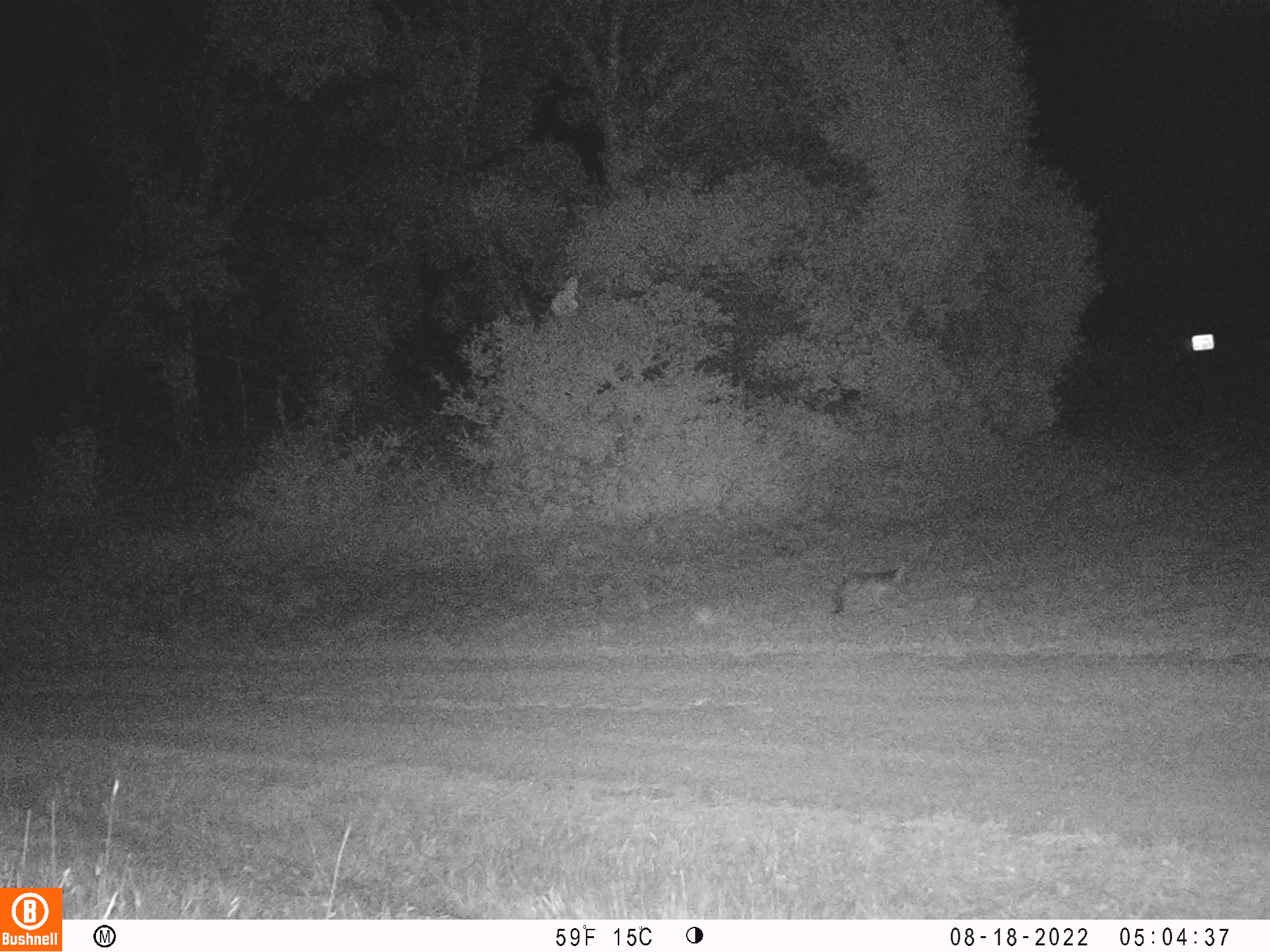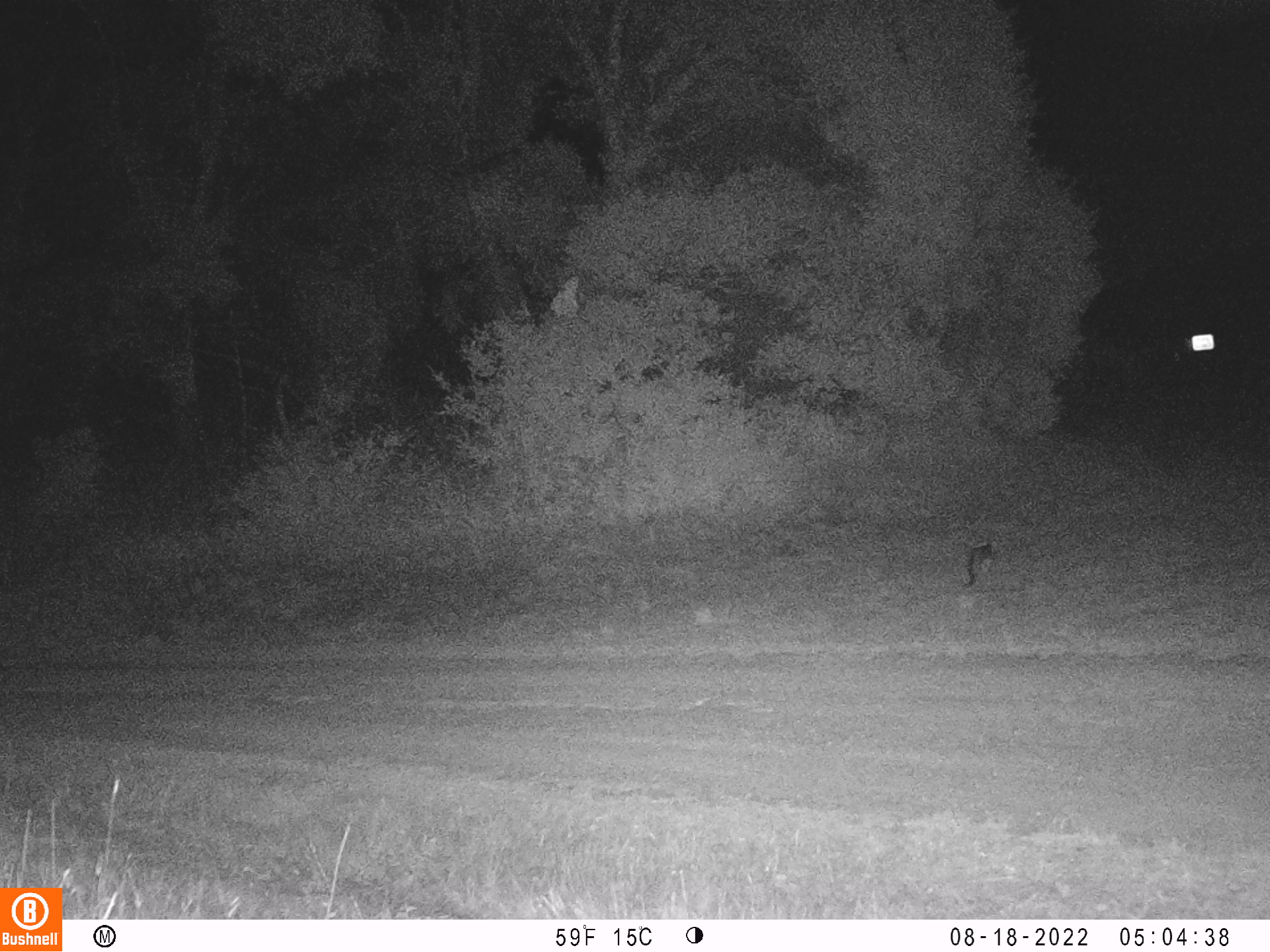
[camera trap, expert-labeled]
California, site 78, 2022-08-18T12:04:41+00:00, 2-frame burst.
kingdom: Animalia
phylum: Chordata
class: Mammalia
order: Carnivora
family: Canidae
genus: Urocyon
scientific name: Urocyon cinereoargenteus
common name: gray fox